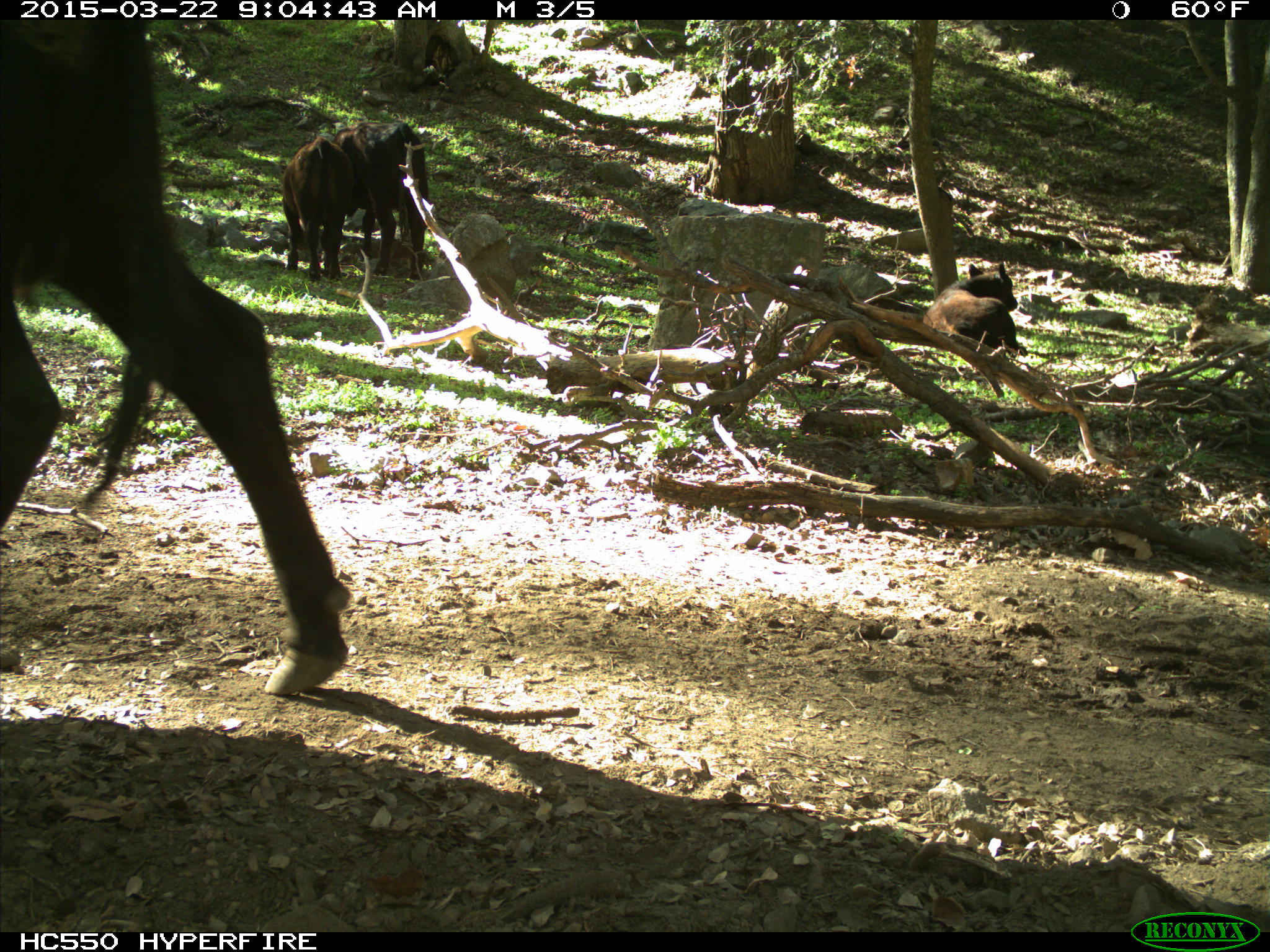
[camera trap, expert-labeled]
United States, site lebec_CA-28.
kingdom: Animalia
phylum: Chordata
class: Mammalia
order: Artiodactyla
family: Bovidae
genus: Bos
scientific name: Bos taurus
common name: domestic cow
Bos taurus (domestic cow).